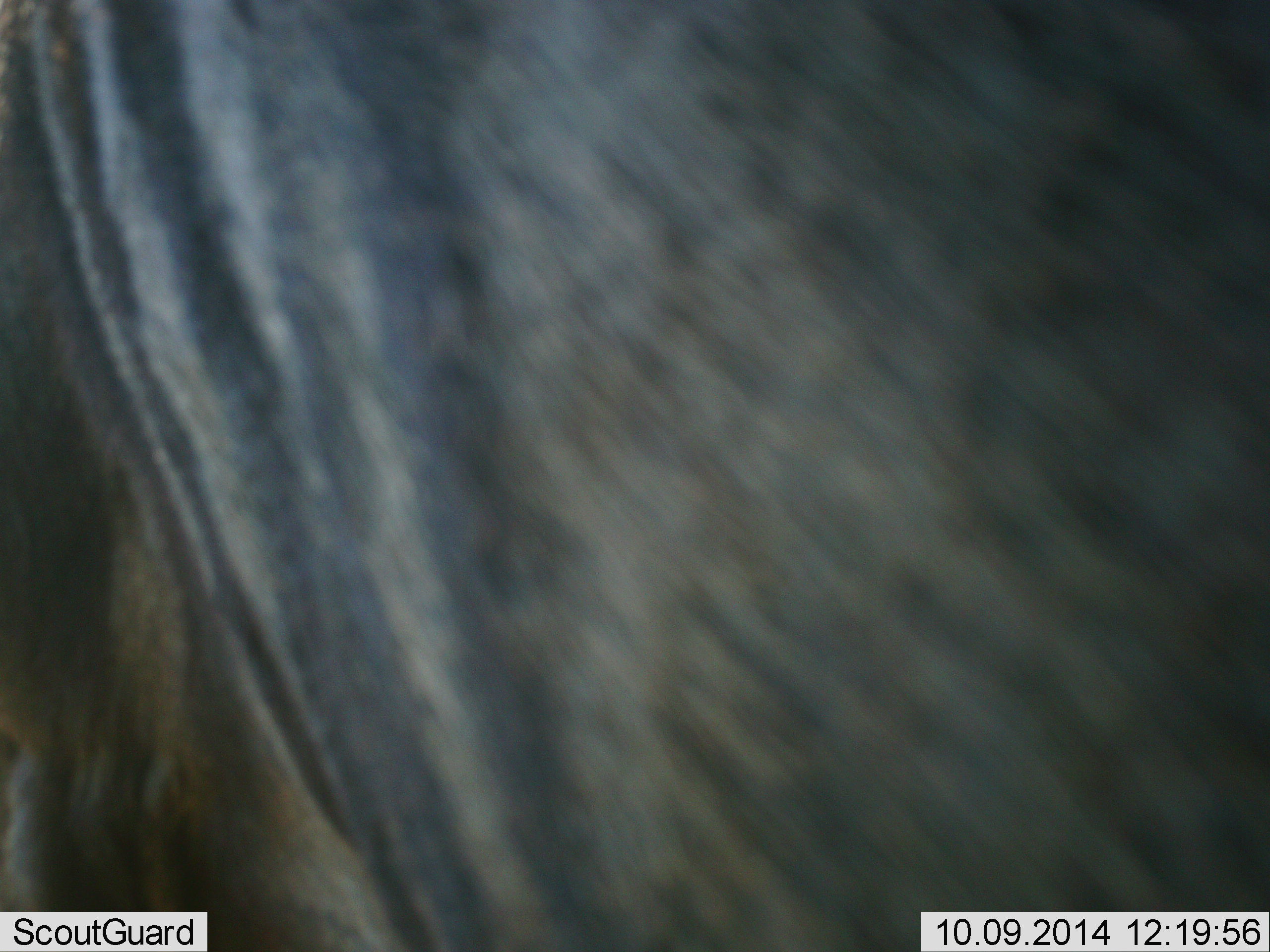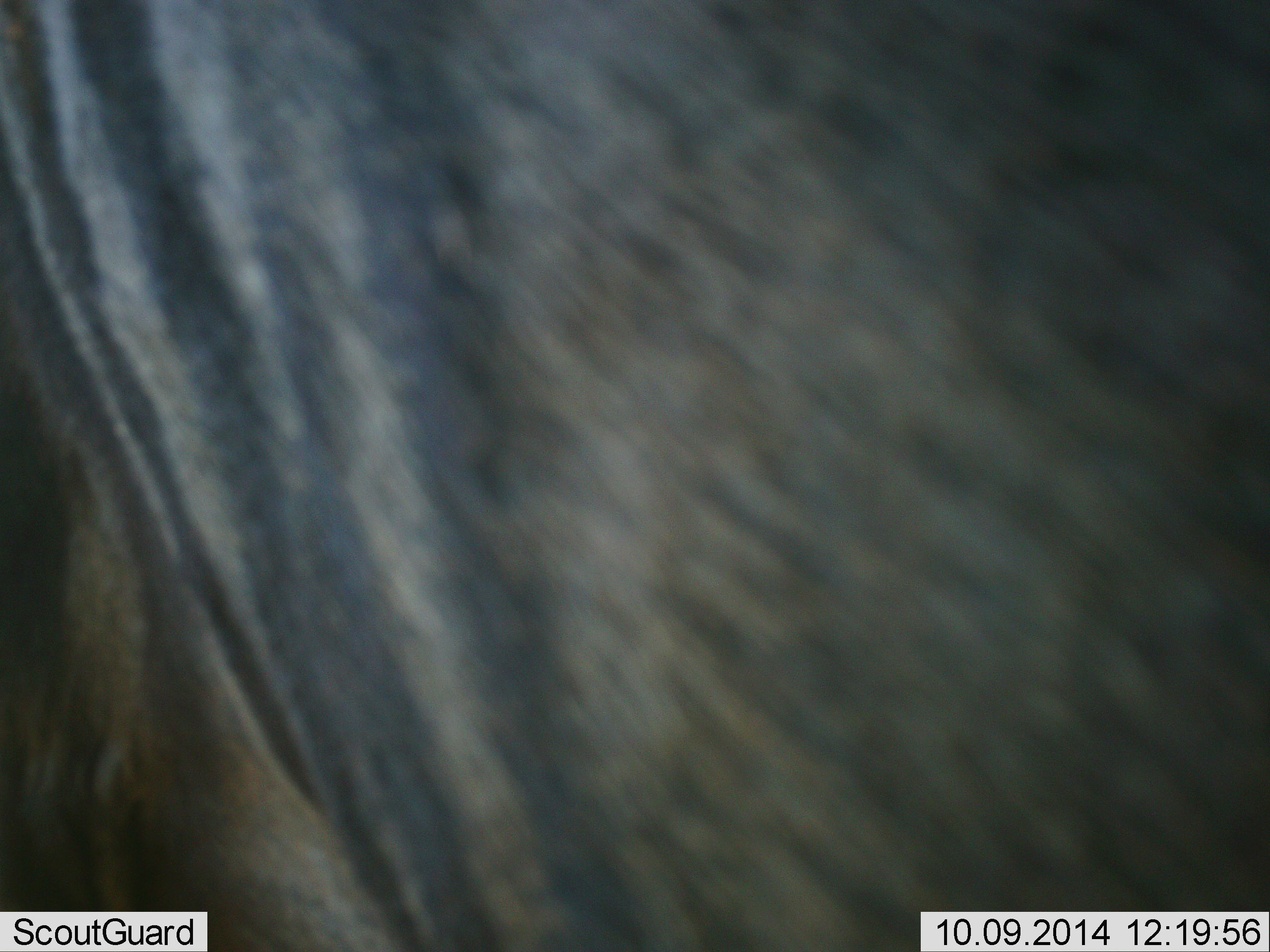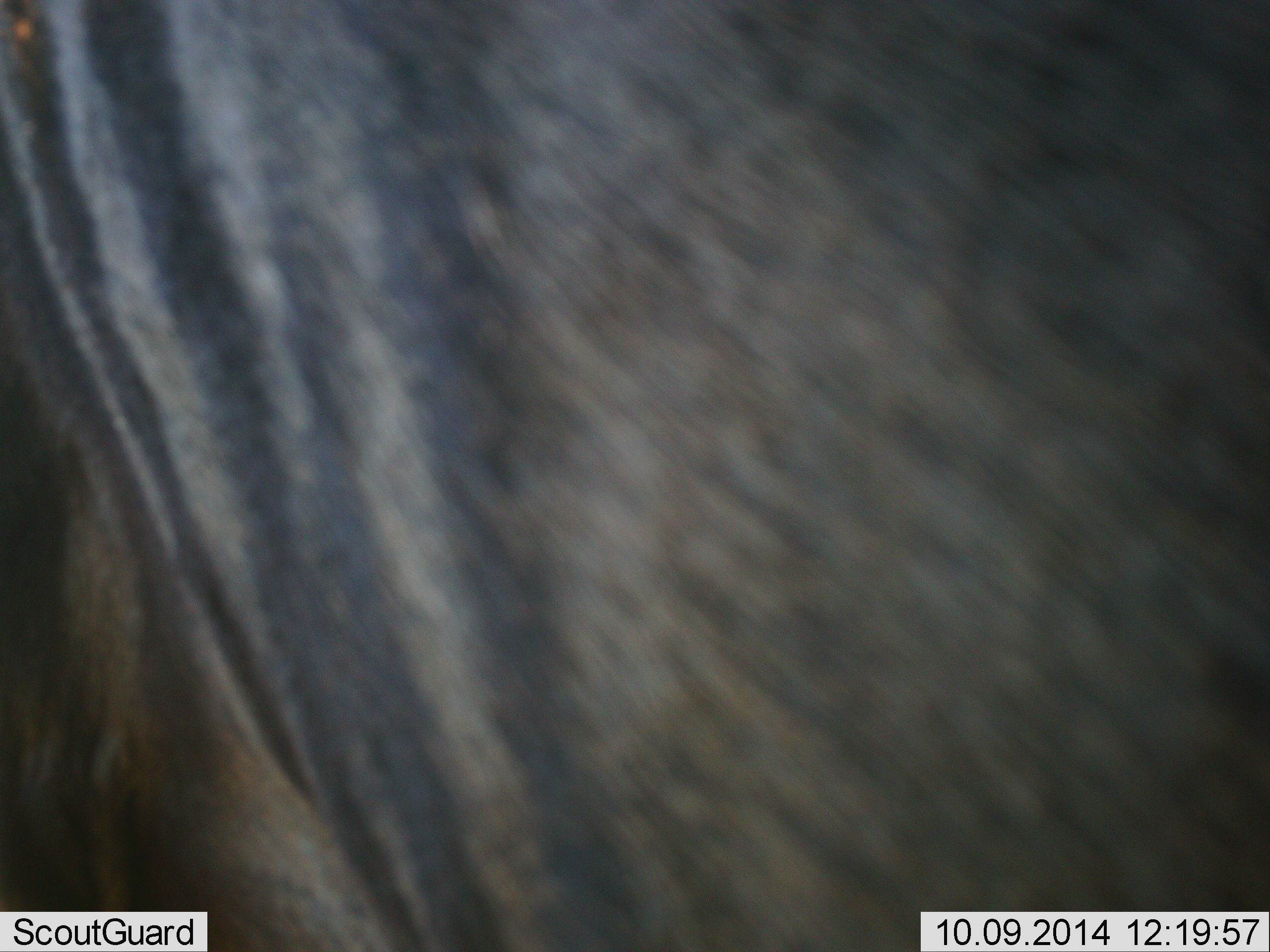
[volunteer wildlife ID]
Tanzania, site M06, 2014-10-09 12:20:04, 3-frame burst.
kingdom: Animalia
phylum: Chordata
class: Mammalia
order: Artiodactyla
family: Bovidae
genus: Connochaetes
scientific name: Connochaetes taurinus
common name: blue wildebeest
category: wildebeest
Wildebeest (blue wildebeest) (Connochaetes taurinus), count 1. Behavior (volunteer vote fractions): standing 90%, resting 0%, moving 10%, interacting 0%. Young present (vote fraction): 0%. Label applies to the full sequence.